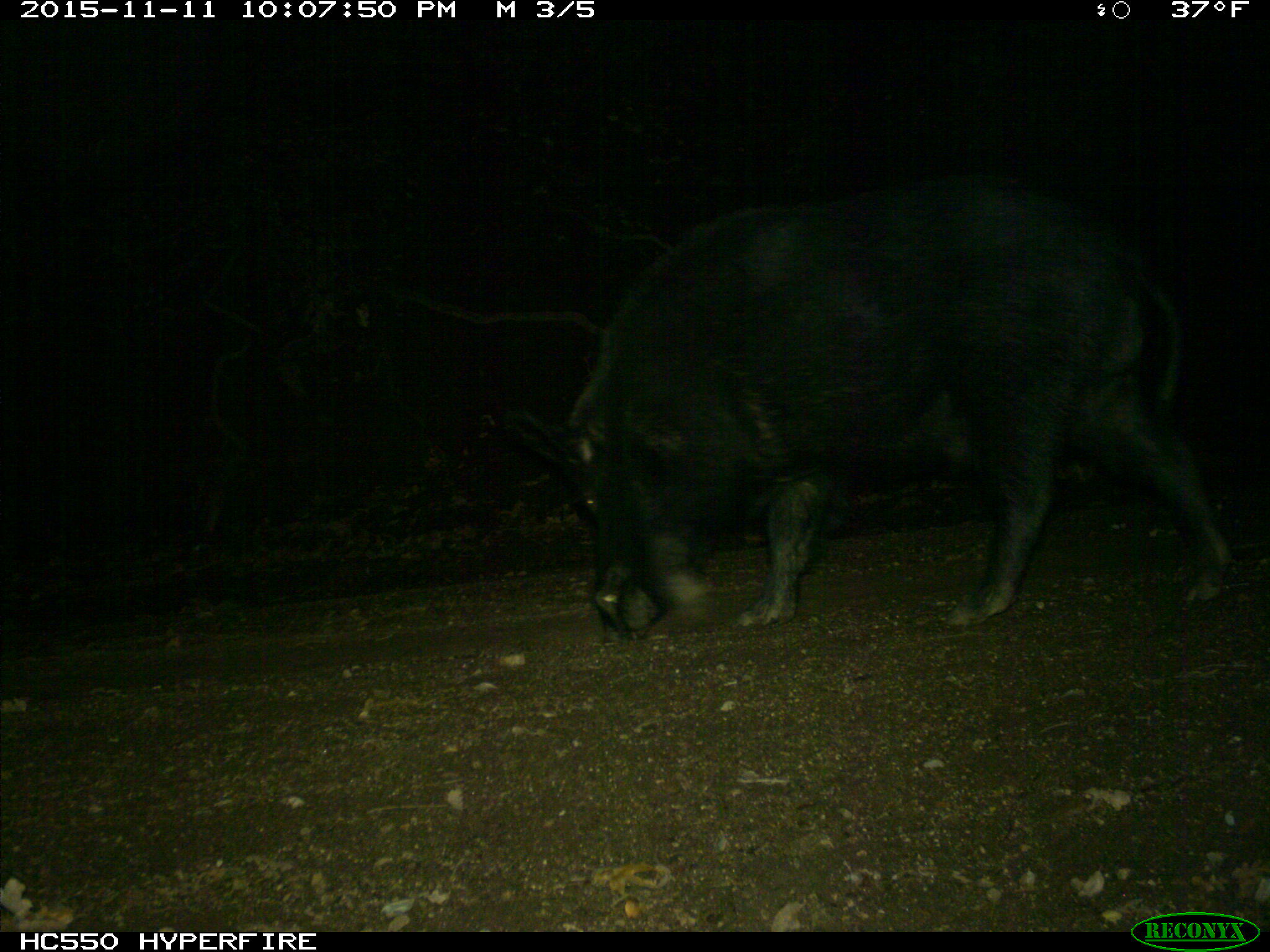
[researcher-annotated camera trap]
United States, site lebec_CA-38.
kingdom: Animalia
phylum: Chordata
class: Mammalia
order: Artiodactyla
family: Suidae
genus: Sus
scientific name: Sus scrofa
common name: wild boar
Sus scrofa (wild boar).